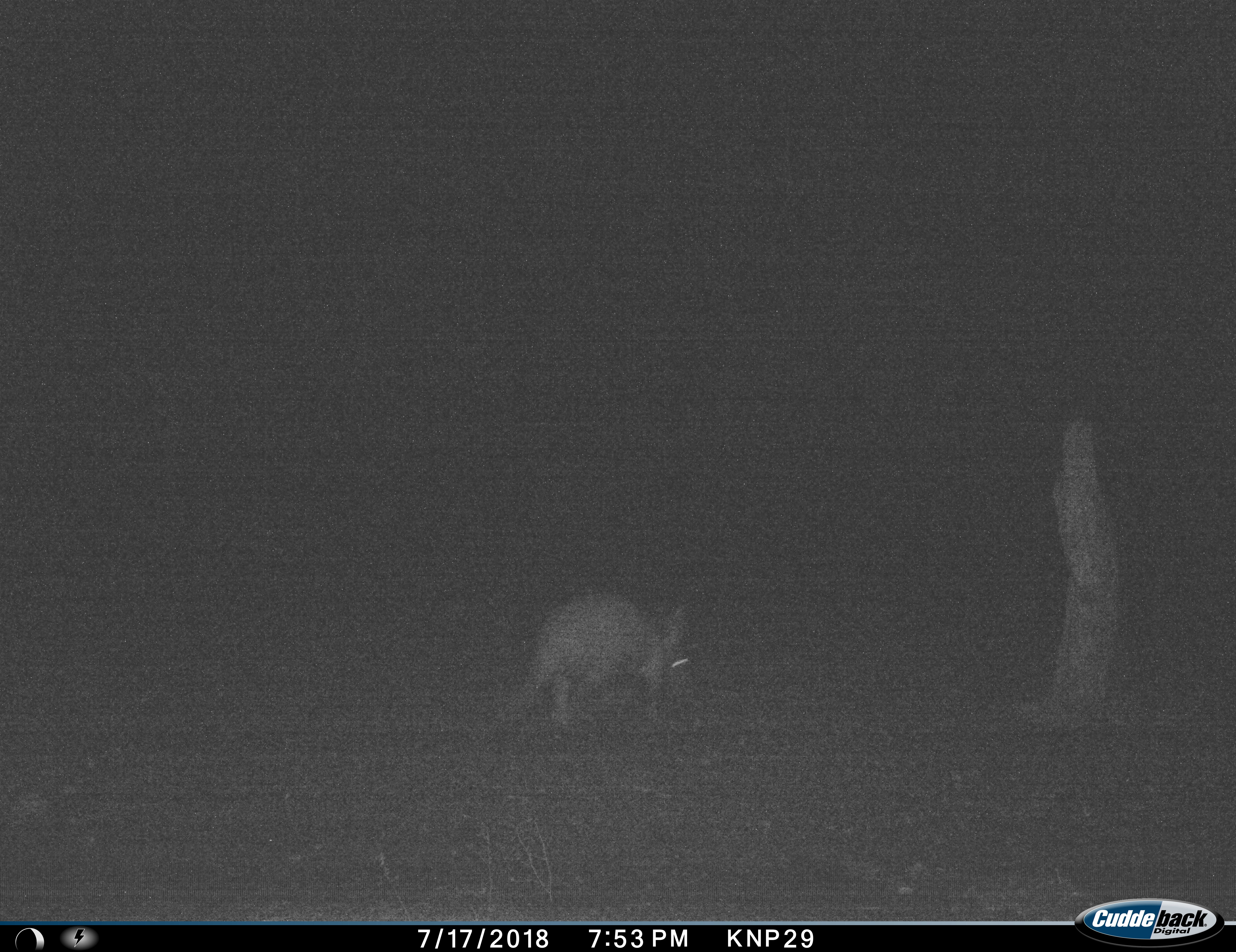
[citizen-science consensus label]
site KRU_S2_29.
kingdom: Animalia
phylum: Chordata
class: Mammalia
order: Tubulidentata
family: Orycteropodidae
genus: Orycteropus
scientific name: Orycteropus afer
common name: aardvark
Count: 1.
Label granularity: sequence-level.